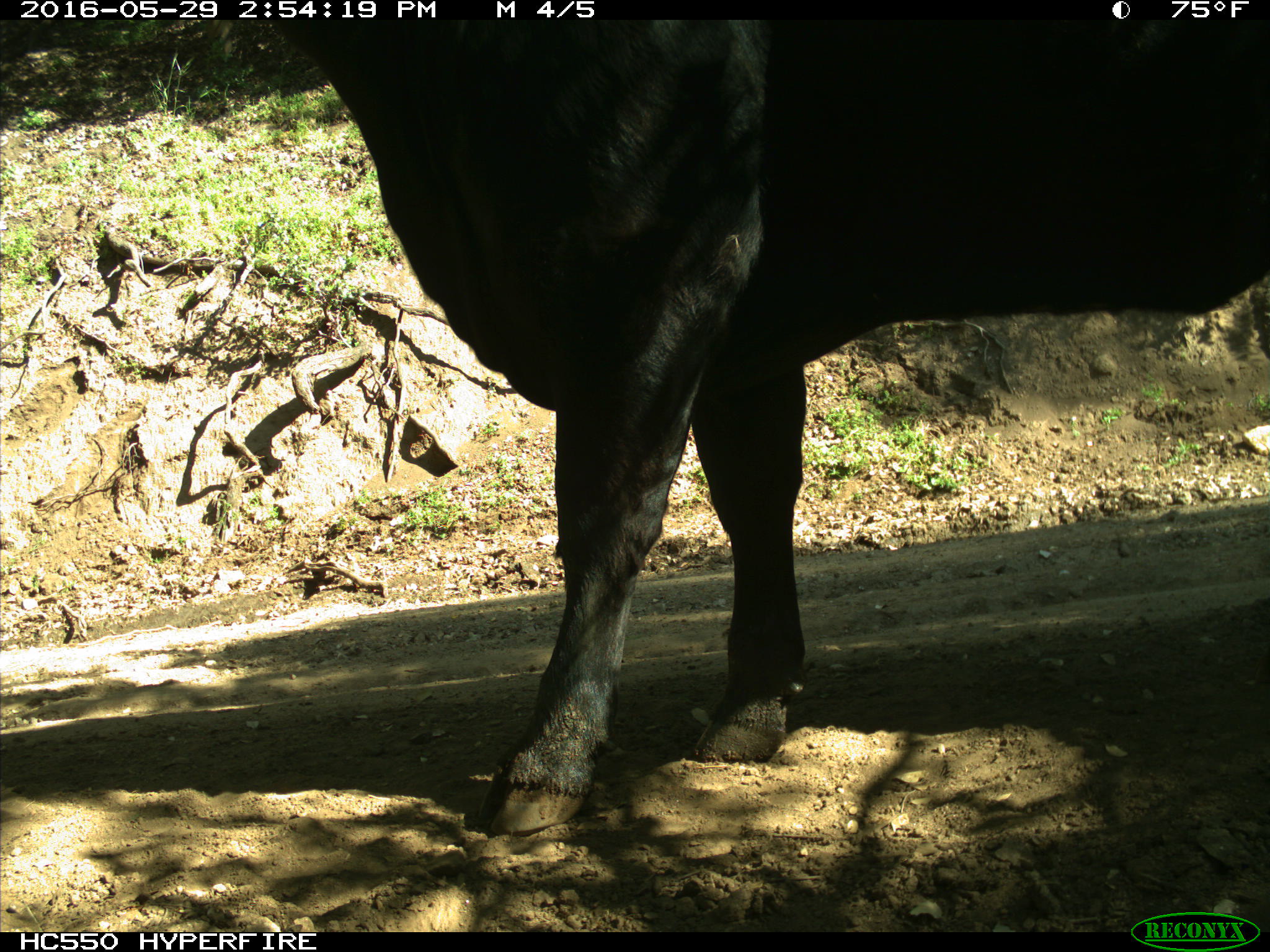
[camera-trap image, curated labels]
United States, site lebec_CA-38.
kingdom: Animalia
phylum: Chordata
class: Mammalia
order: Artiodactyla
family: Bovidae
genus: Bos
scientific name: Bos taurus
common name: domestic cow